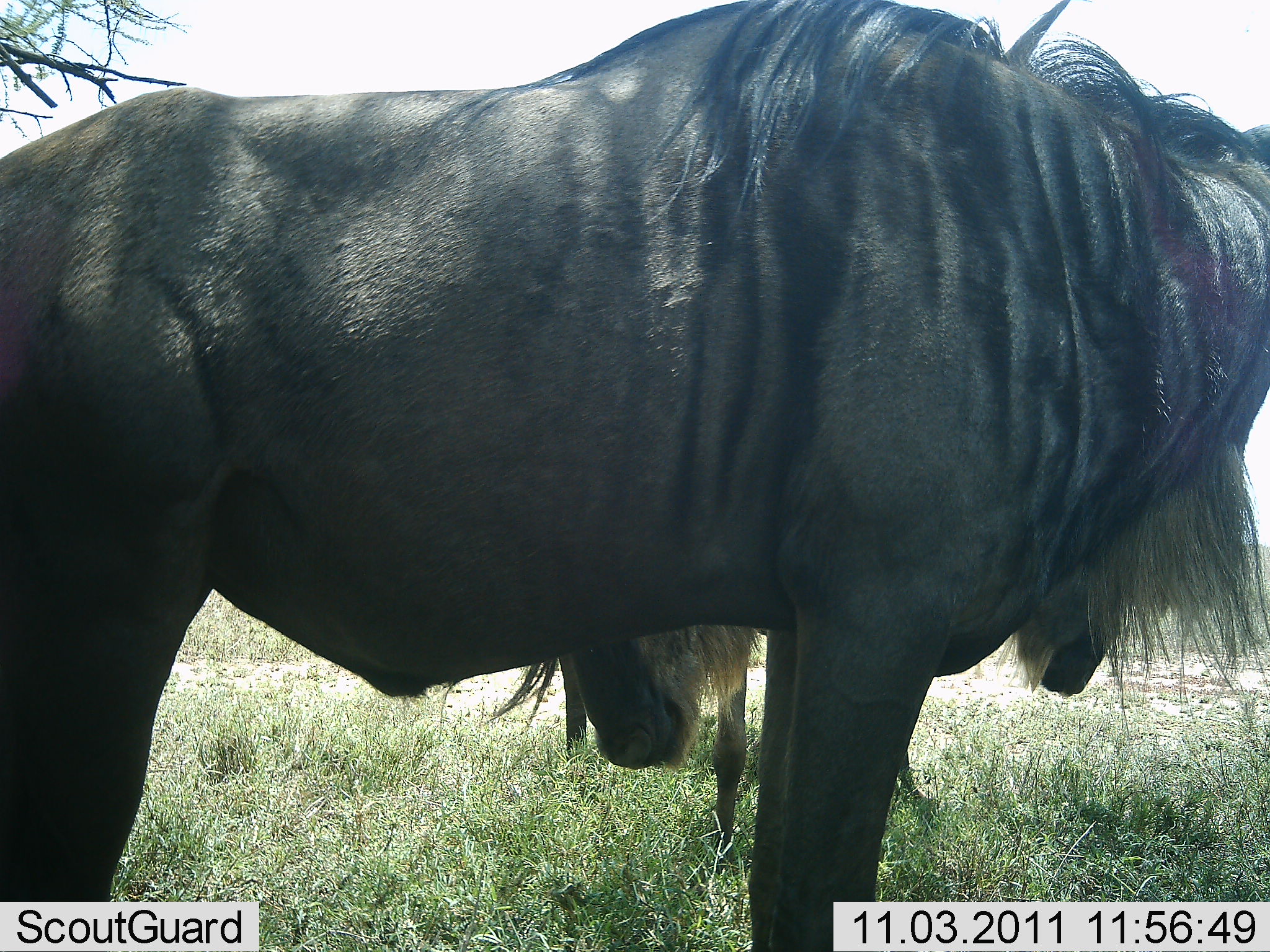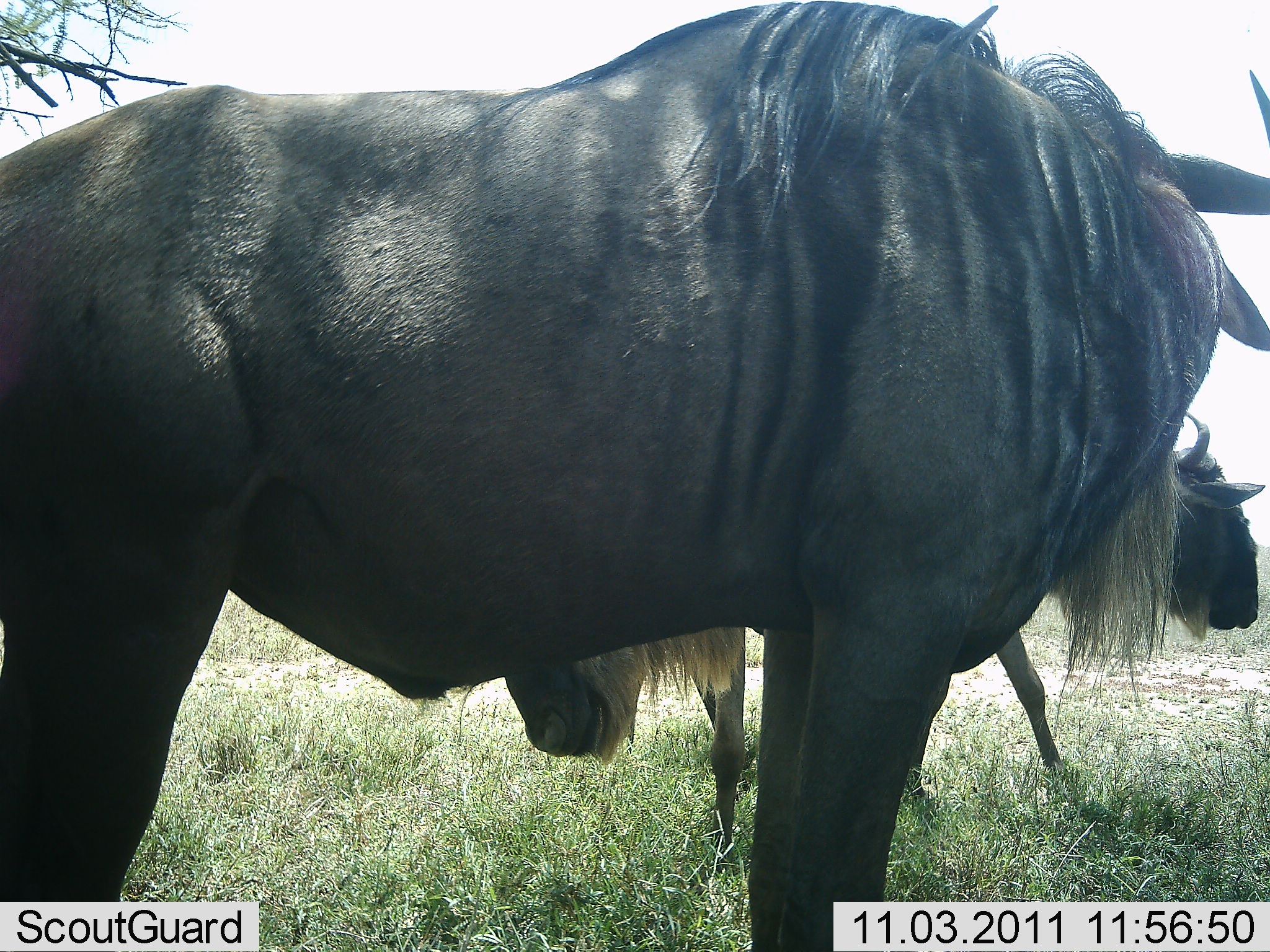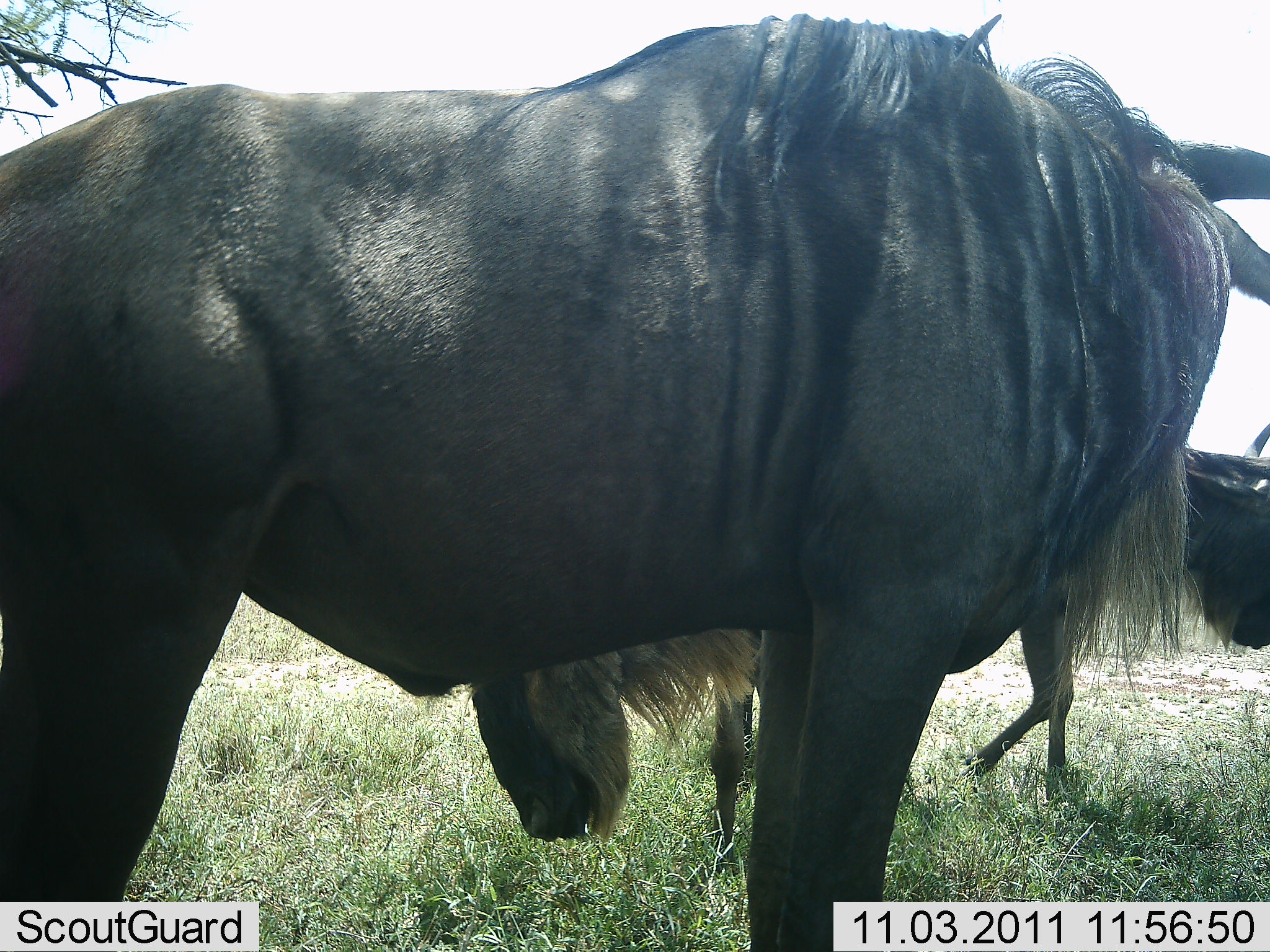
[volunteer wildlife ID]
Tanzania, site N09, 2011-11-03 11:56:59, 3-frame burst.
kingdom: Animalia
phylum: Chordata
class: Mammalia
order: Artiodactyla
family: Bovidae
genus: Connochaetes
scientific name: Connochaetes taurinus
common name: blue wildebeest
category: wildebeest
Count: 3.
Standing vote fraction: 77%.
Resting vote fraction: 0%.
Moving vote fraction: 46%.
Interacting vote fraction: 8%.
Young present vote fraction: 0%.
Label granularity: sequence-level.